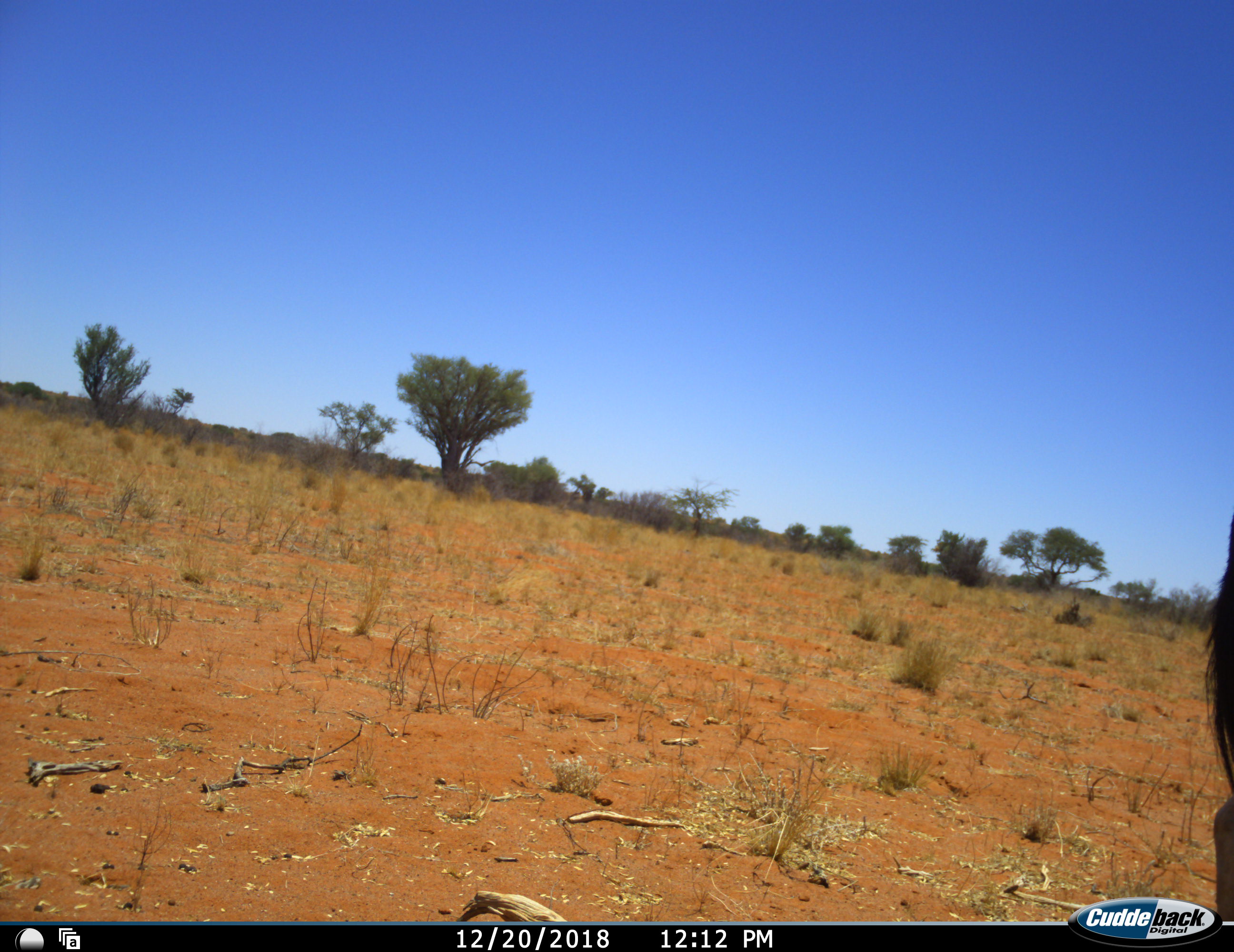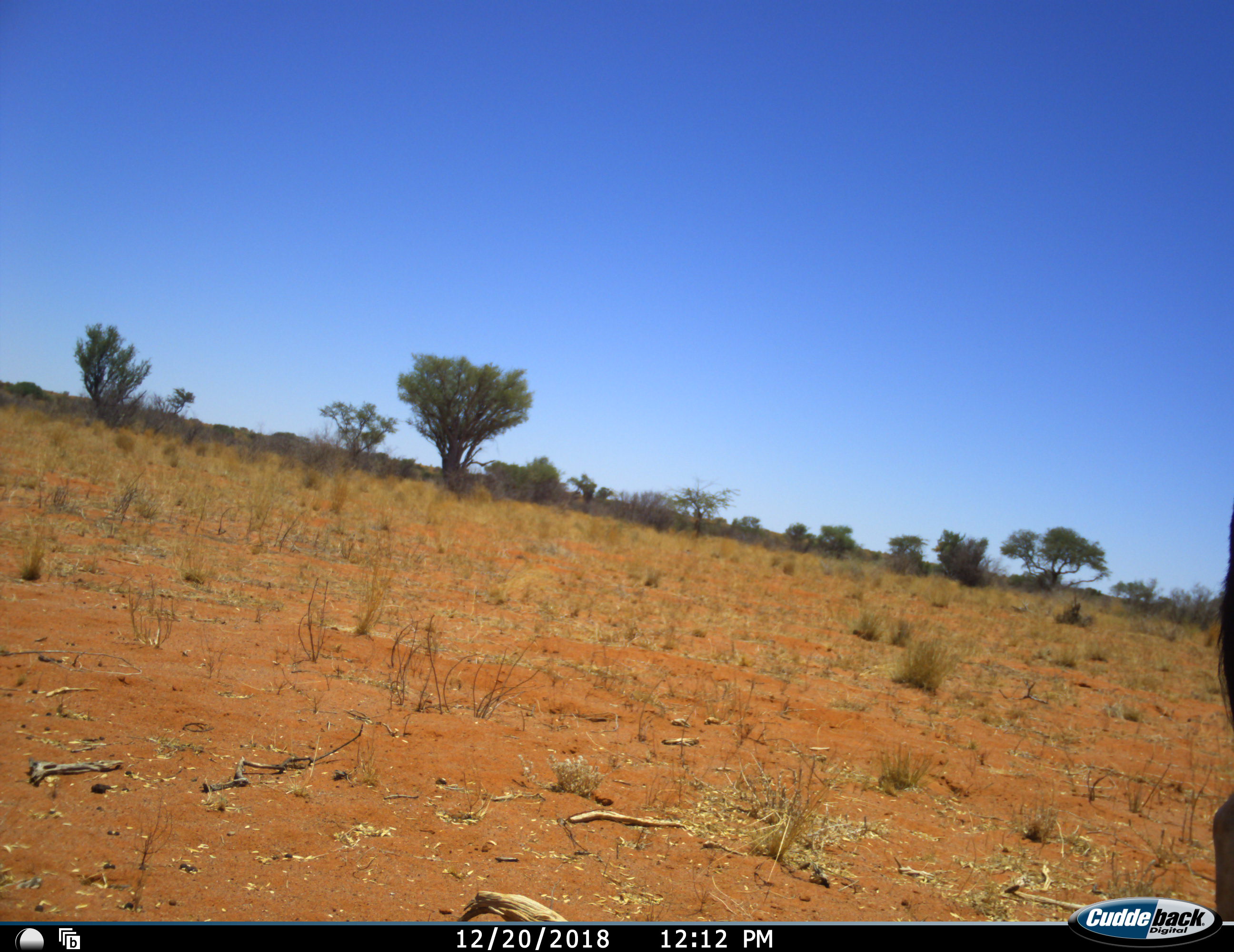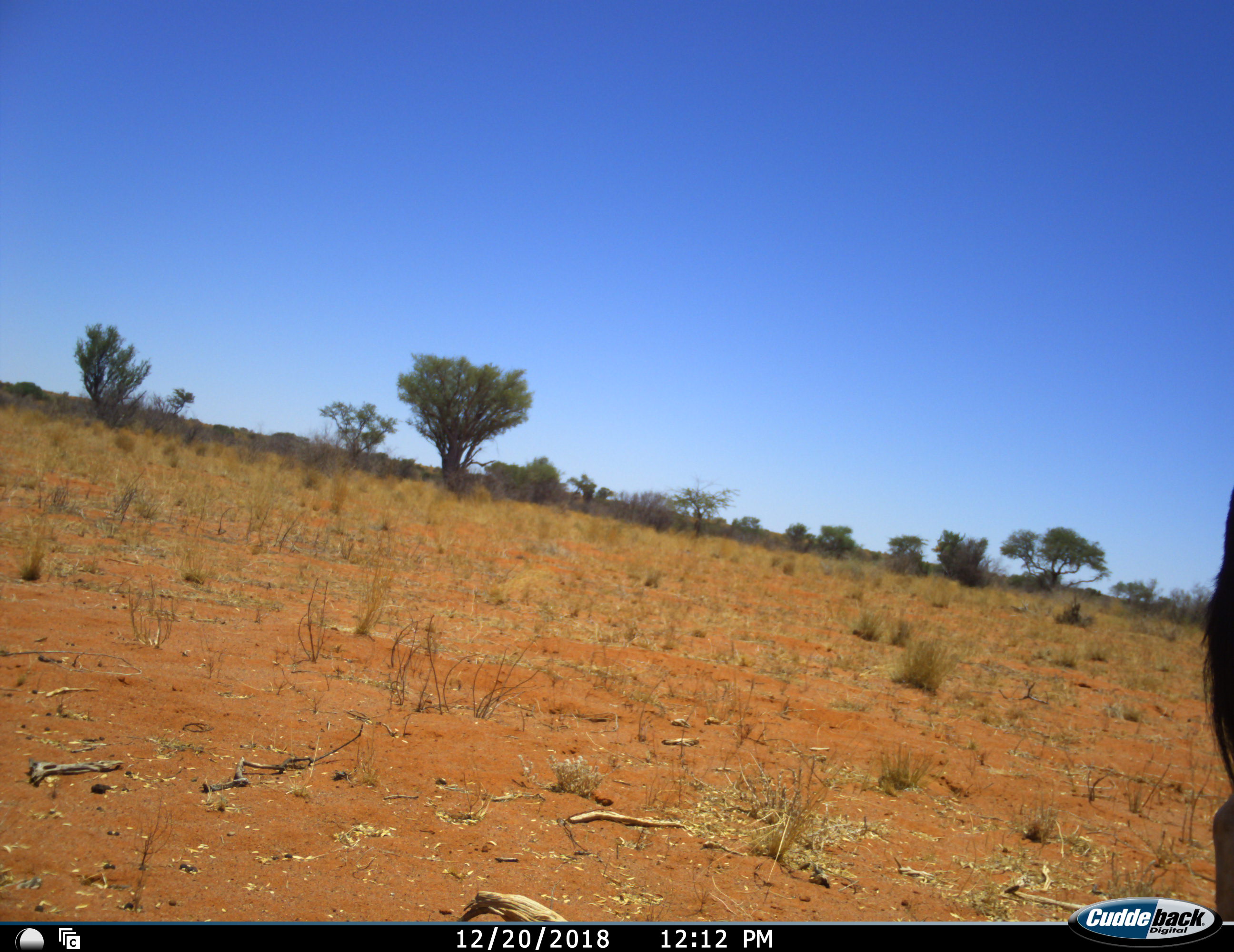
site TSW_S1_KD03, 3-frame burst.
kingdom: Animalia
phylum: Chordata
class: Mammalia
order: Artiodactyla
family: Bovidae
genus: Oryx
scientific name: Oryx gazella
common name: gemsbok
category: oryx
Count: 1.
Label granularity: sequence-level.